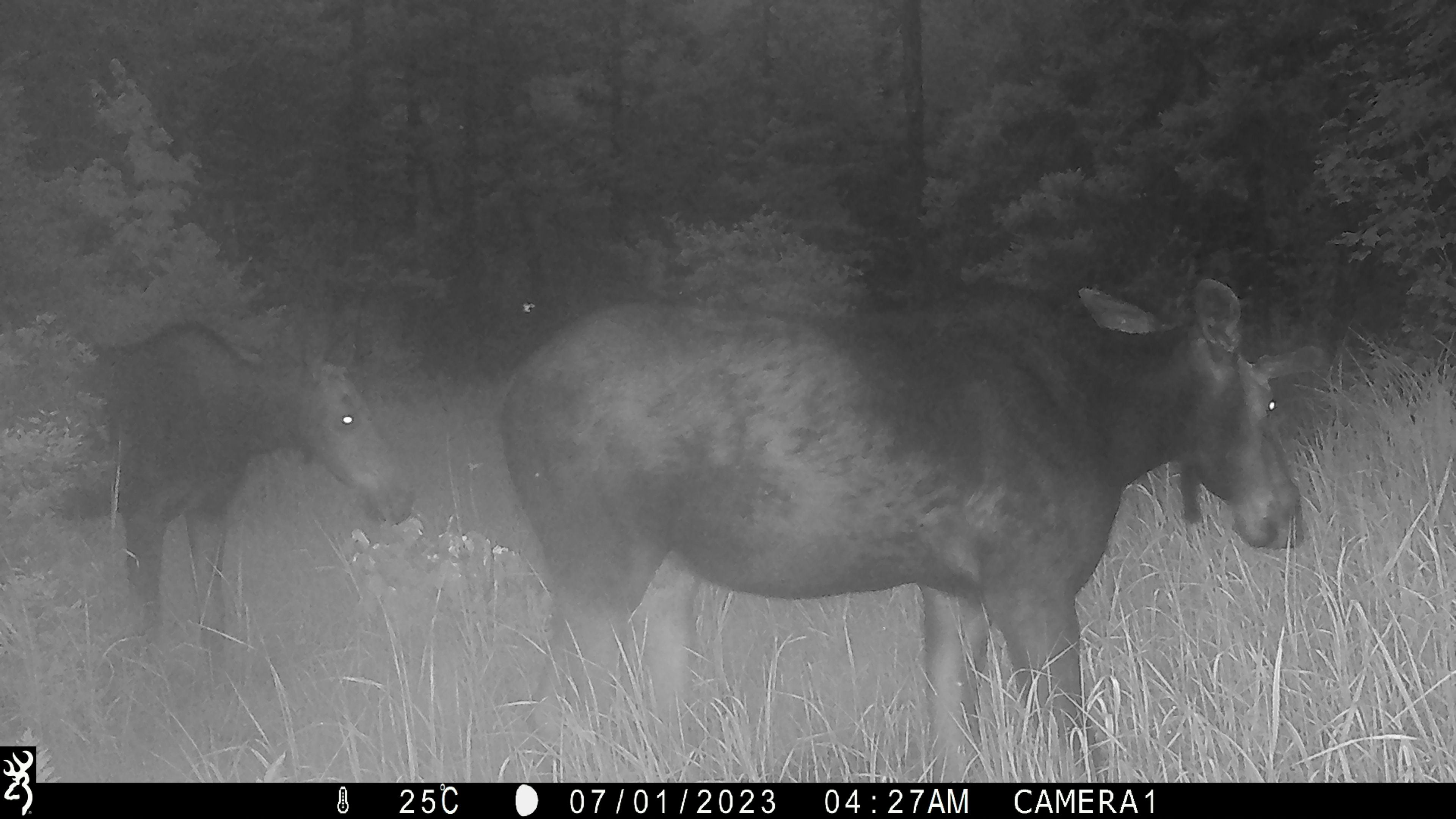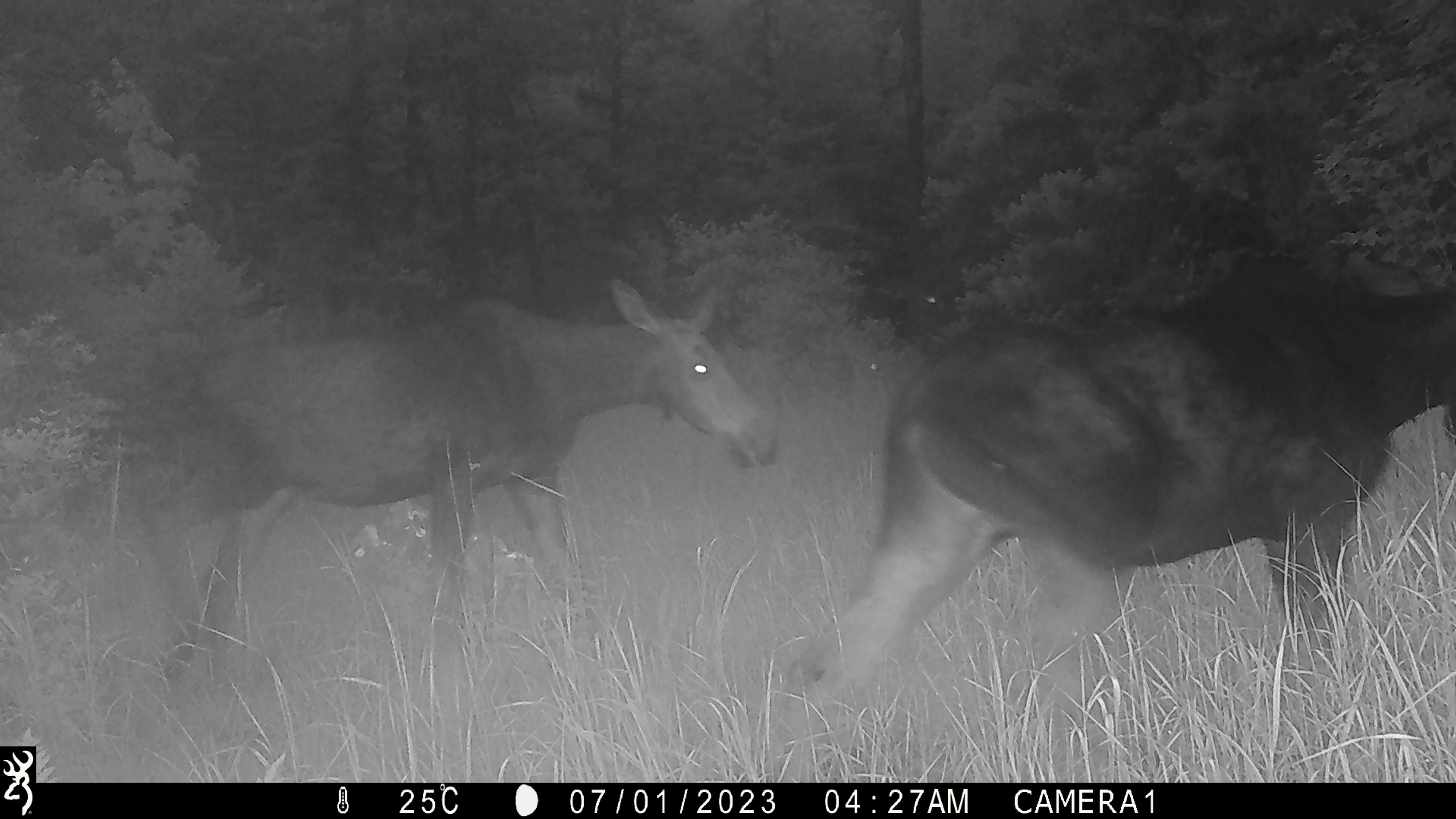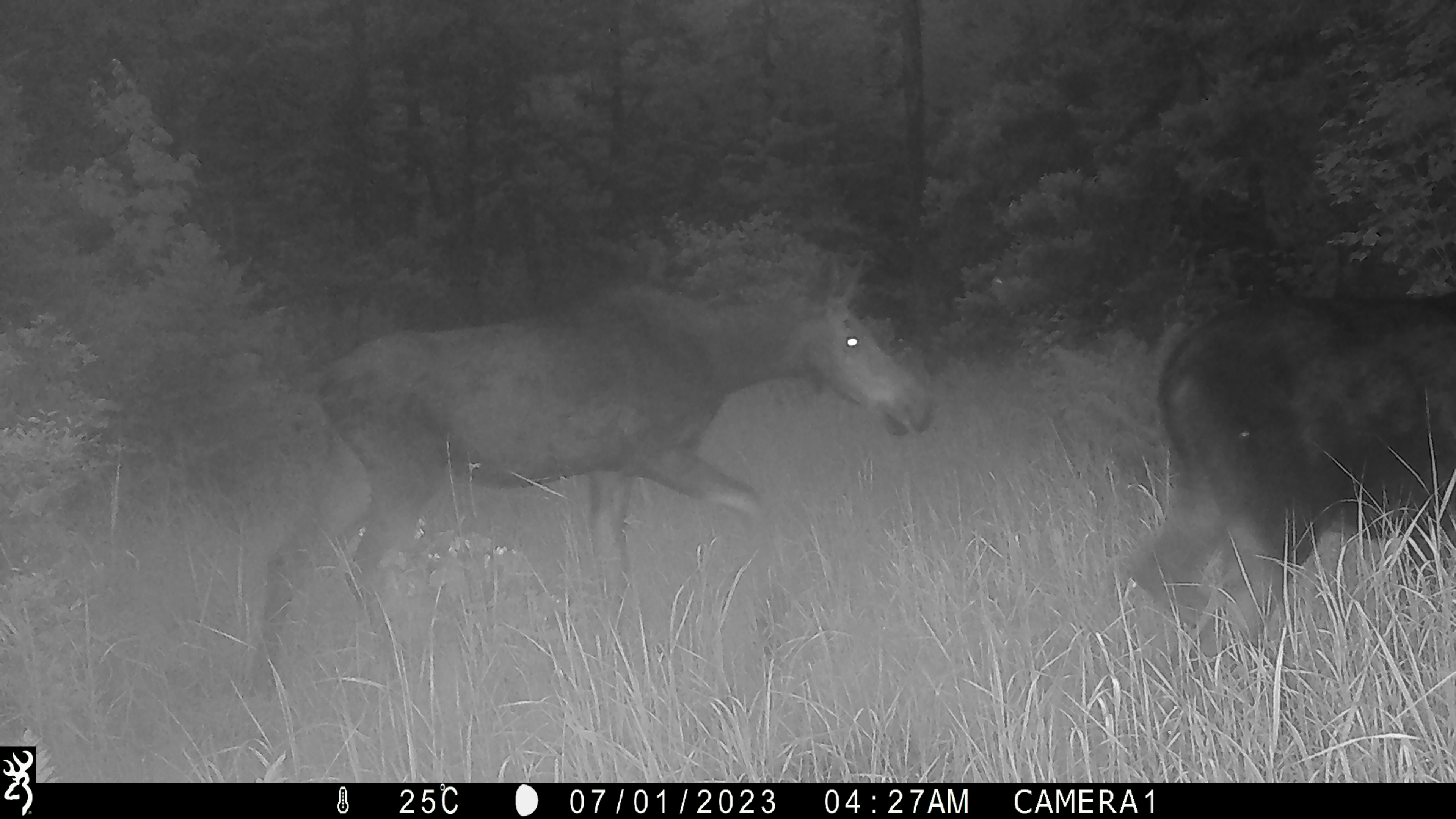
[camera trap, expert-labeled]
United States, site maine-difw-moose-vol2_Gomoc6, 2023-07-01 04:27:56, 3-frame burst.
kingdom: Animalia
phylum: Chordata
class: Mammalia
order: Artiodactyla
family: Cervidae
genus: Alces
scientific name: Alces alces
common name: moose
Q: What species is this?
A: Moose (Alces alces).